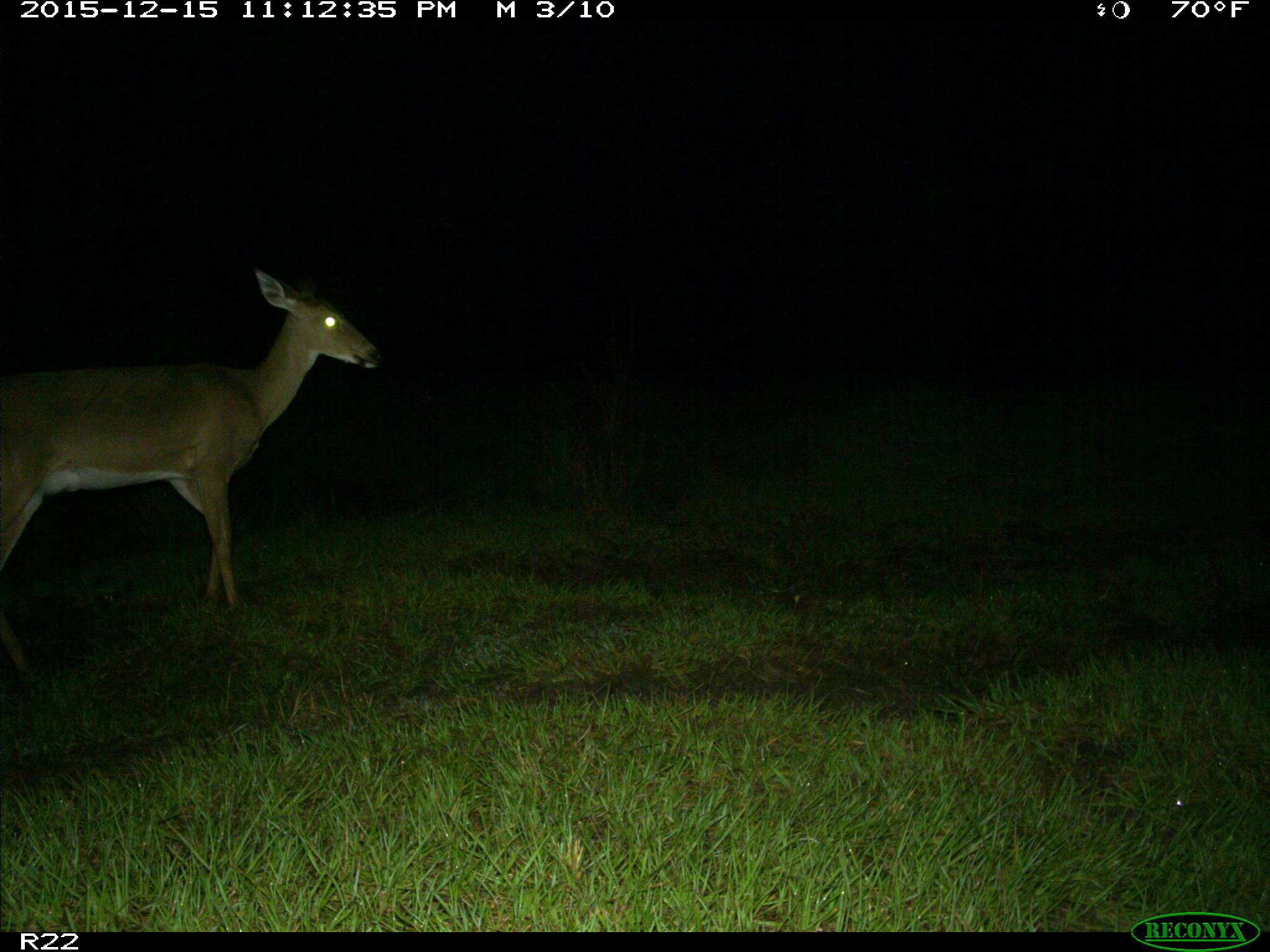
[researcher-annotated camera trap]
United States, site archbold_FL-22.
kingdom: Animalia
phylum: Chordata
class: Mammalia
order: Artiodactyla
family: Cervidae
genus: Odocoileus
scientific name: Odocoileus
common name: deer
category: unidentified deer